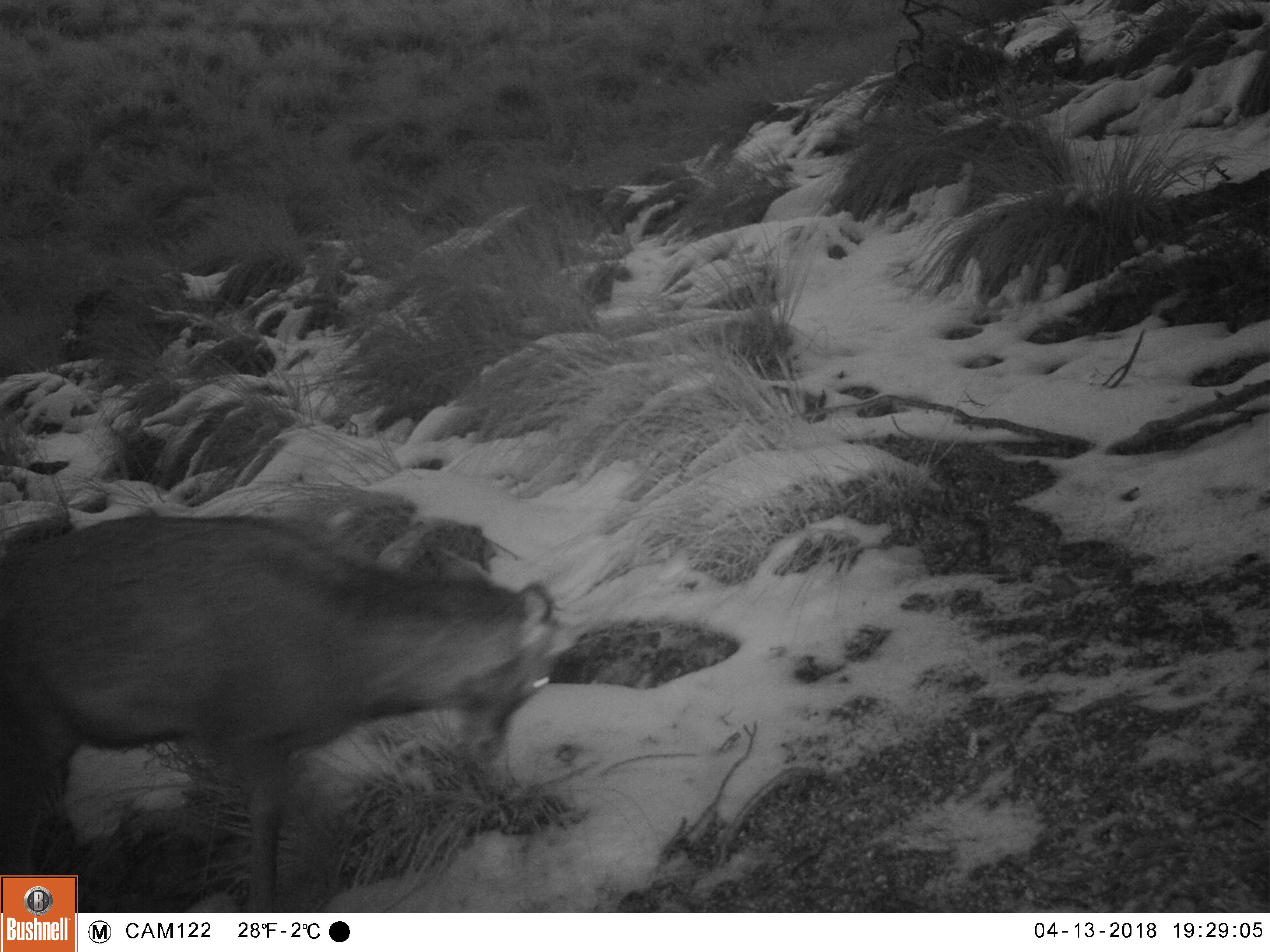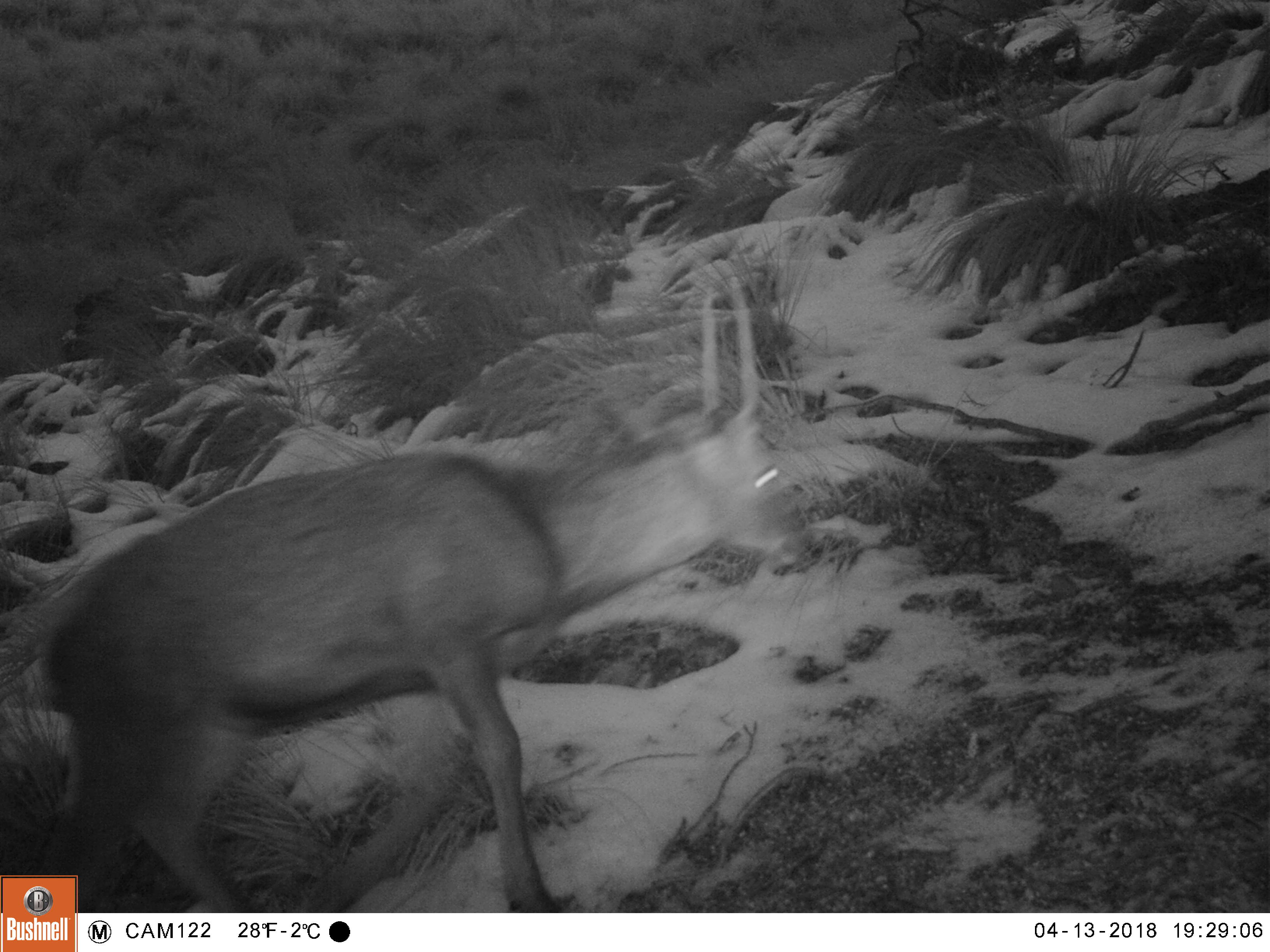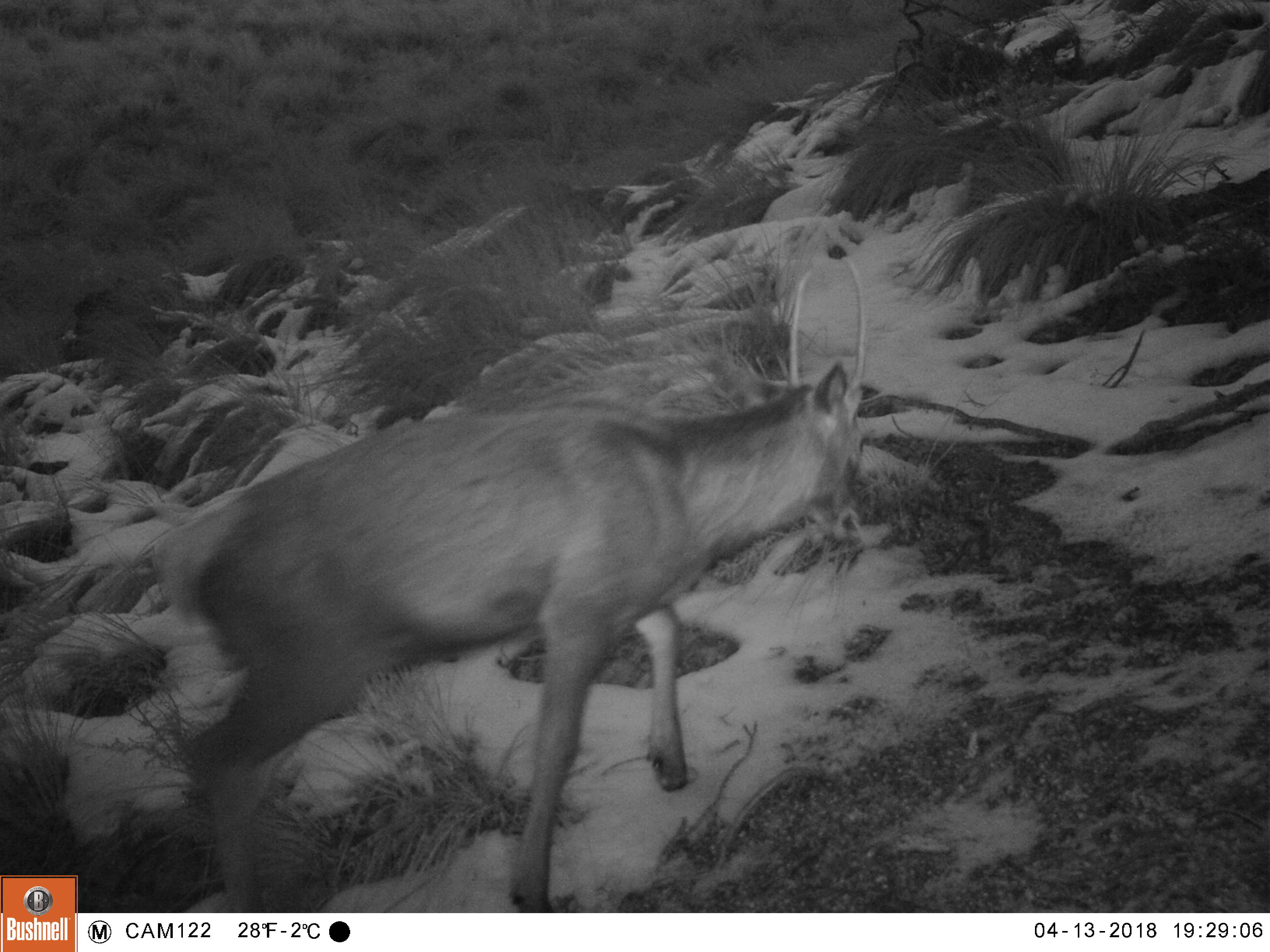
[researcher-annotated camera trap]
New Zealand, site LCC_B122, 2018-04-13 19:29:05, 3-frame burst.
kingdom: Animalia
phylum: Chordata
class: Mammalia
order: Artiodactyla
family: Cervidae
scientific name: Cervidae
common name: deer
Deer (Cervidae).